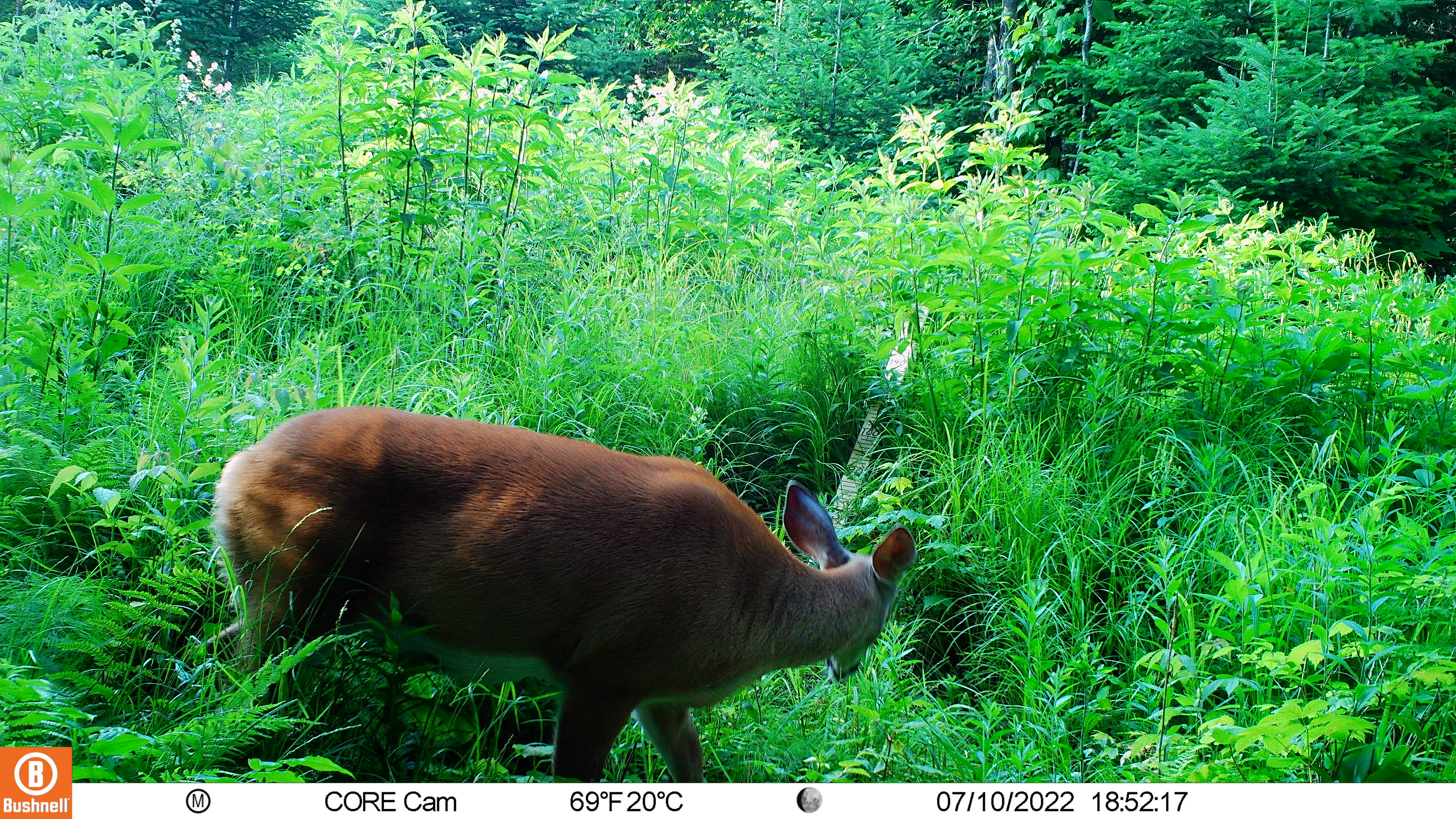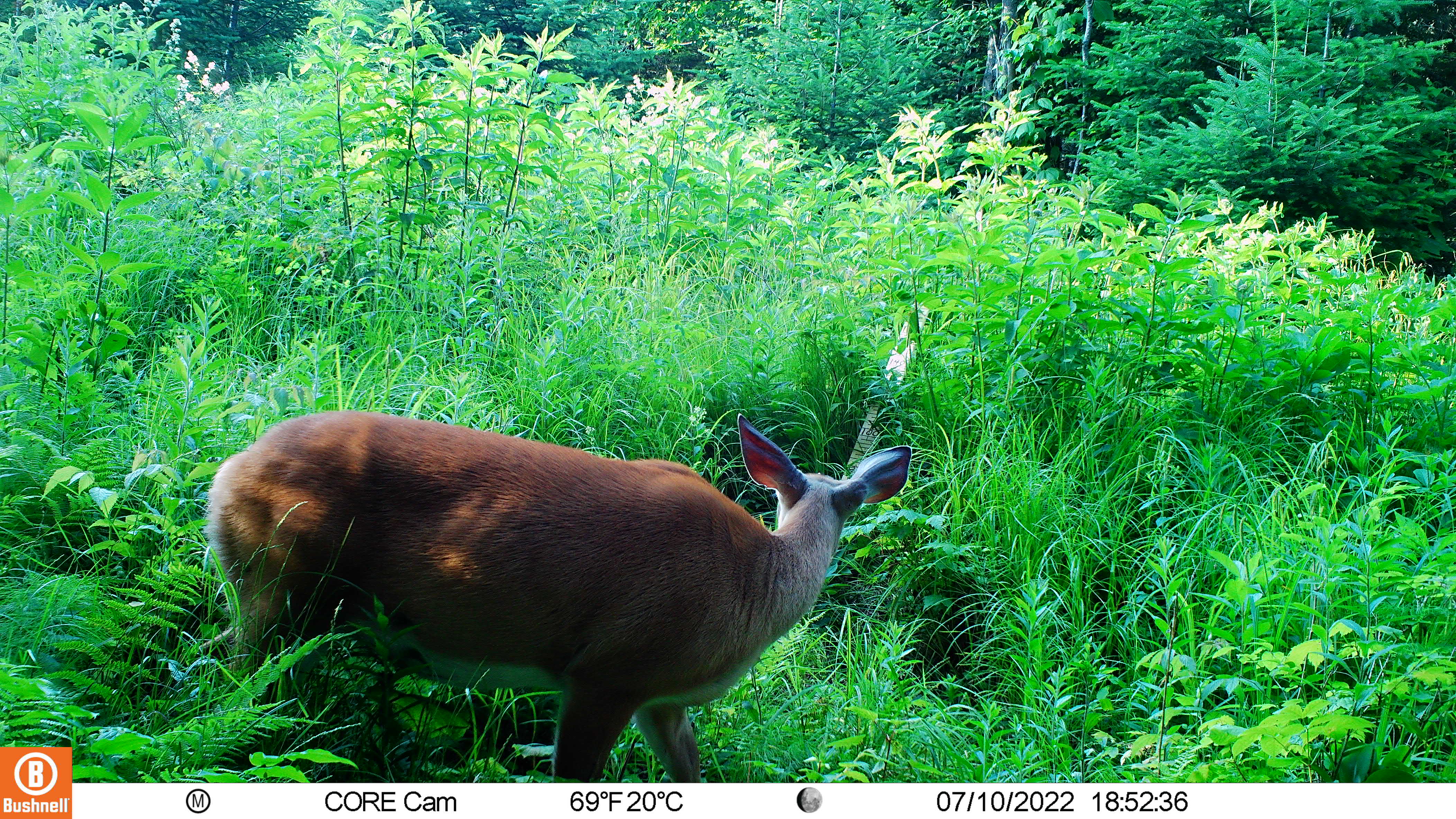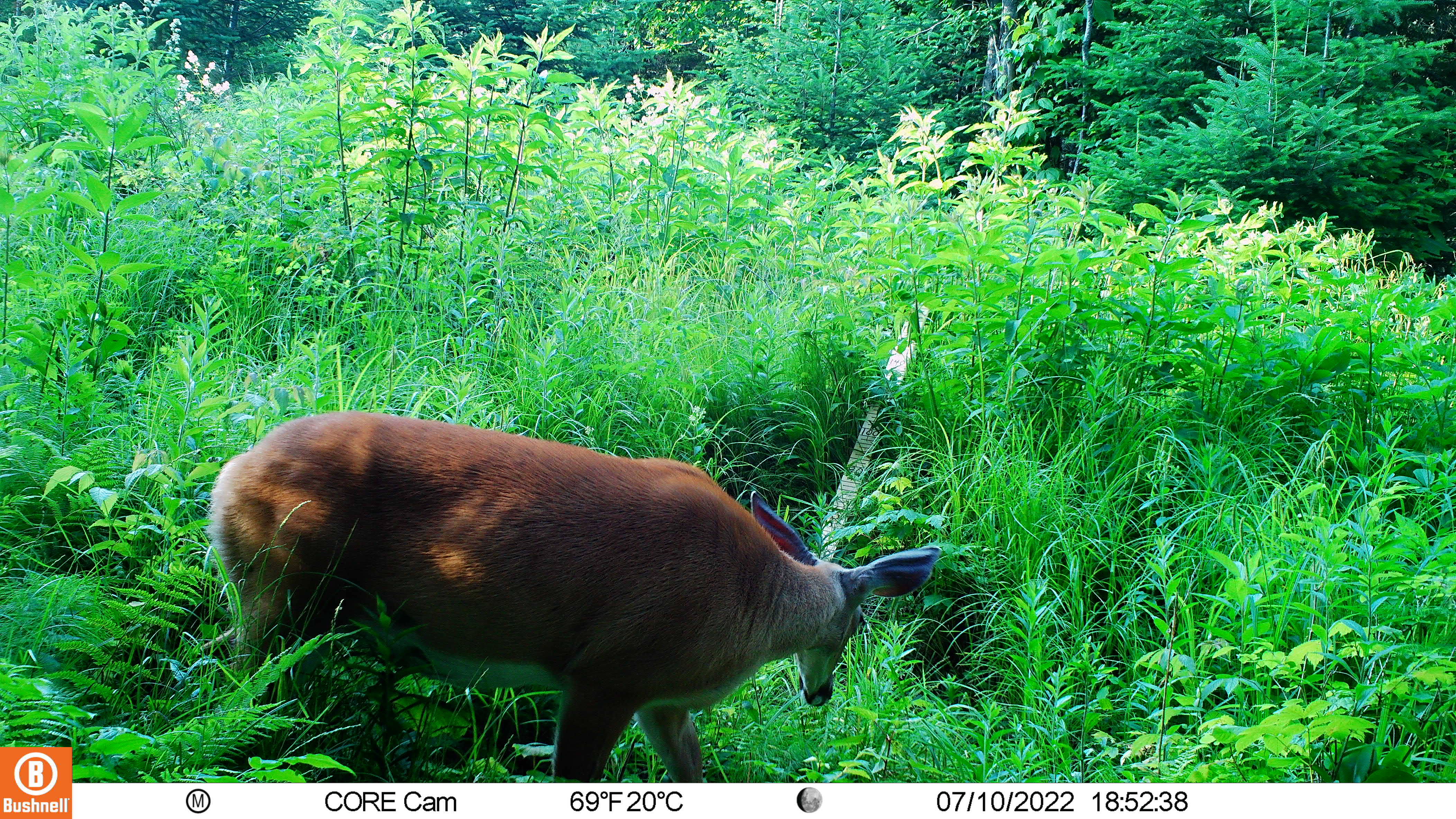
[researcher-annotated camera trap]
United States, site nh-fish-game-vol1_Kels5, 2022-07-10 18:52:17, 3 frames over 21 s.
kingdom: Animalia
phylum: Chordata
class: Mammalia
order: Artiodactyla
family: Cervidae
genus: Odocoileus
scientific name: Odocoileus virginianus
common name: white-tailed deer